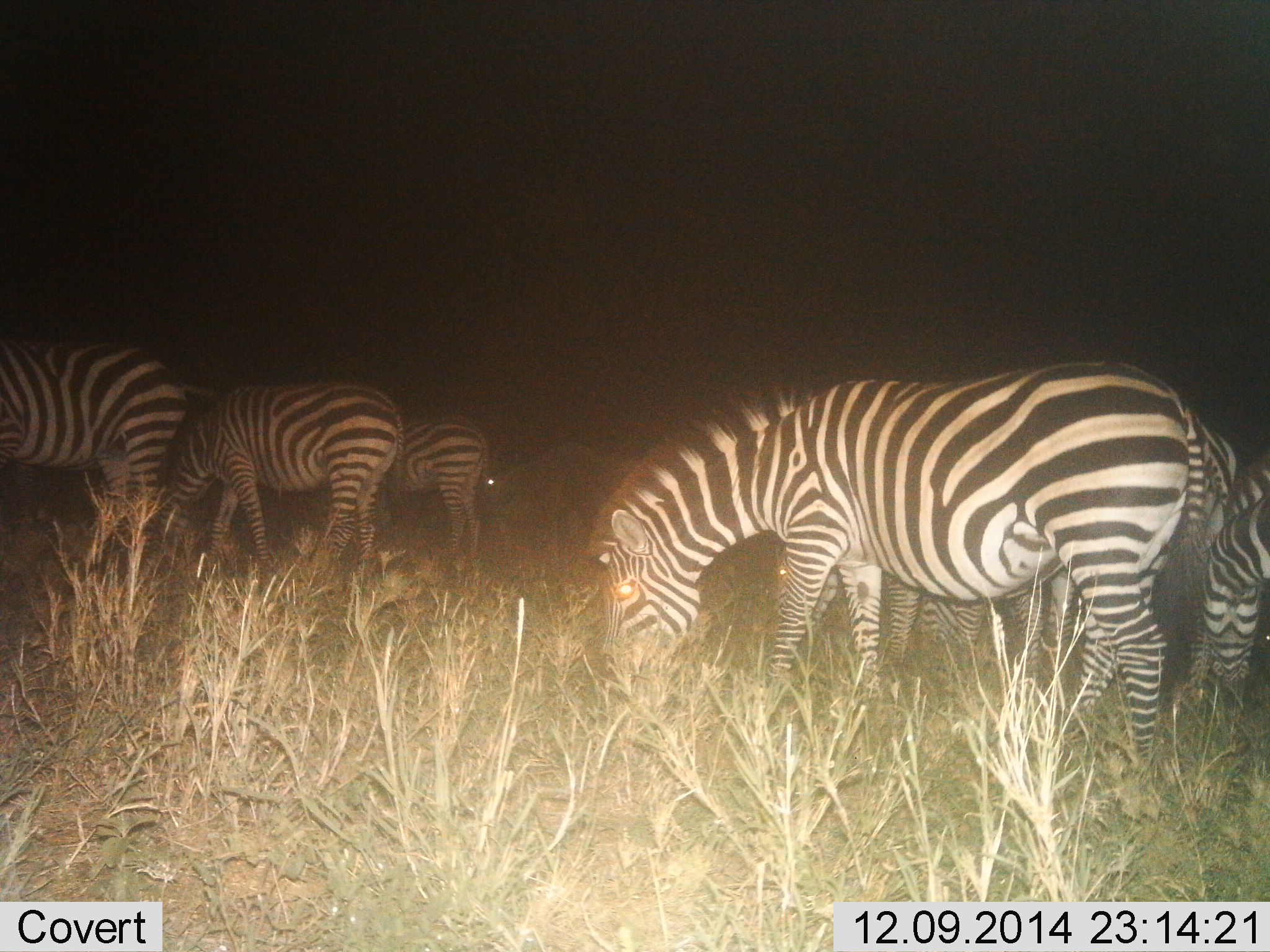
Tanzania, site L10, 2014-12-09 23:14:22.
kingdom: Animalia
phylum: Chordata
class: Mammalia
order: Perissodactyla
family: Equidae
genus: Equus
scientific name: Equus quagga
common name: plains zebra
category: zebra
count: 7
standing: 33%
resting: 0%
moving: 0%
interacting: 0%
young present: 8%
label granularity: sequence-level